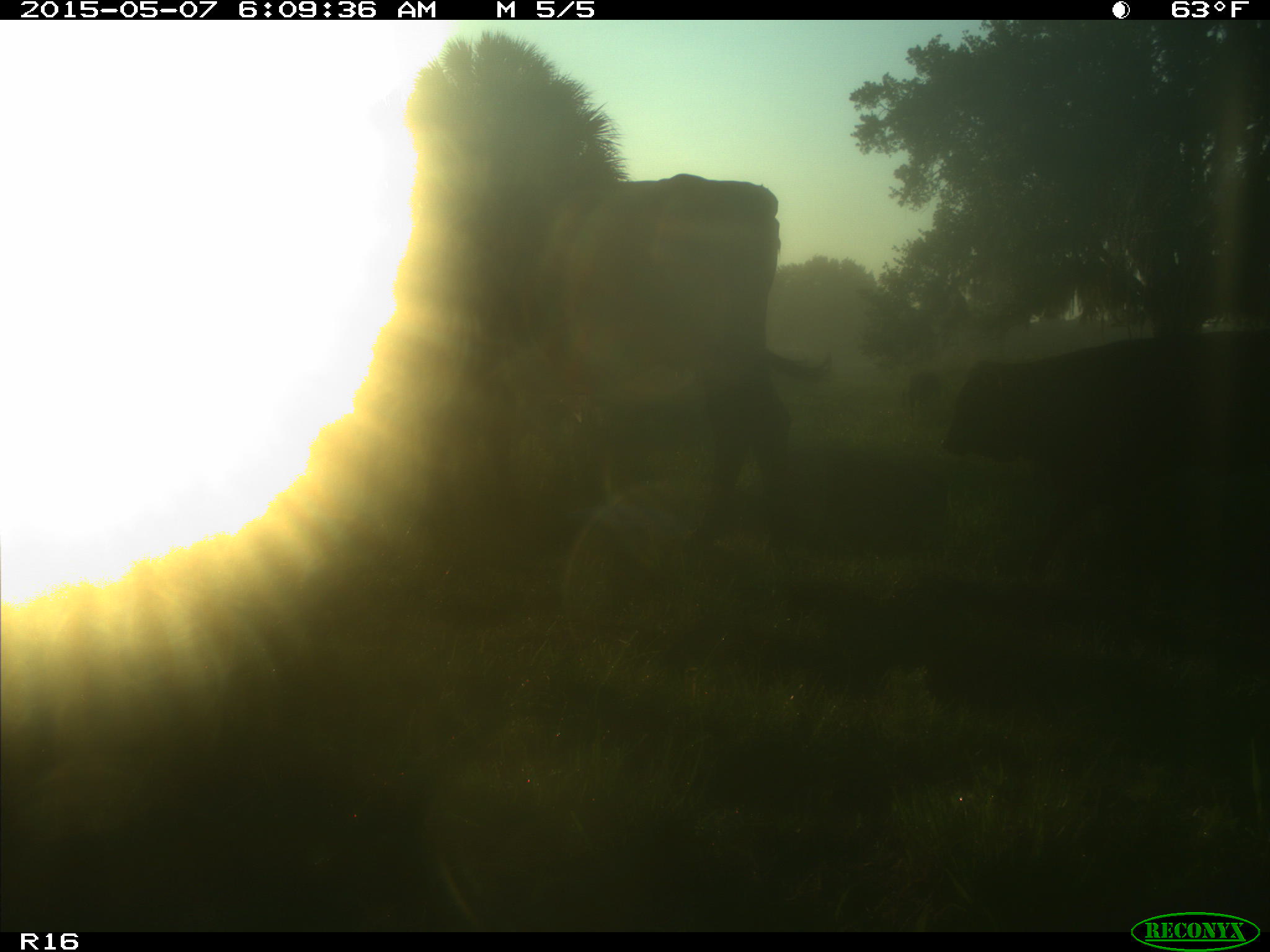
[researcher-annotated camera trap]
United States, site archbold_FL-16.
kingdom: Animalia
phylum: Chordata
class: Mammalia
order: Artiodactyla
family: Bovidae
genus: Bos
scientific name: Bos taurus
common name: domestic cow